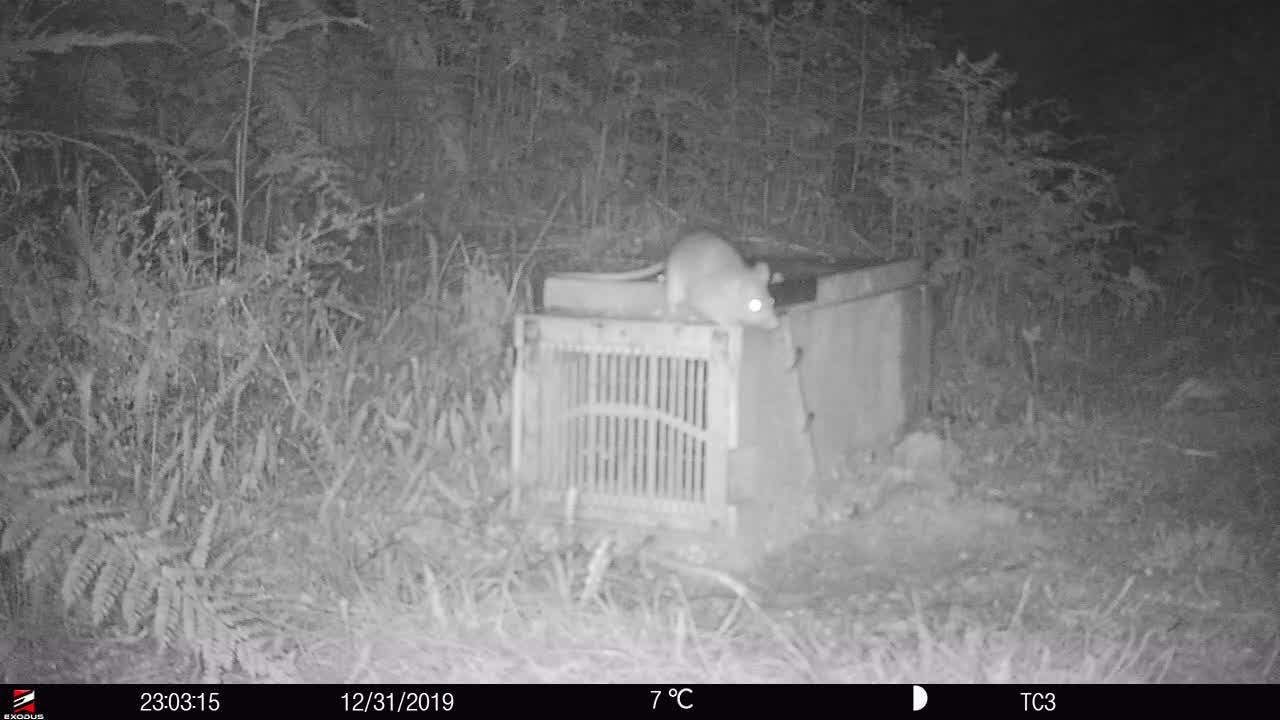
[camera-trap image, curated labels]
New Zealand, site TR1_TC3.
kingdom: Animalia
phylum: Chordata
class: Mammalia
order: Rodentia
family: Muridae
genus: Rattus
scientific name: Rattus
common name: rat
Rat (Rattus).